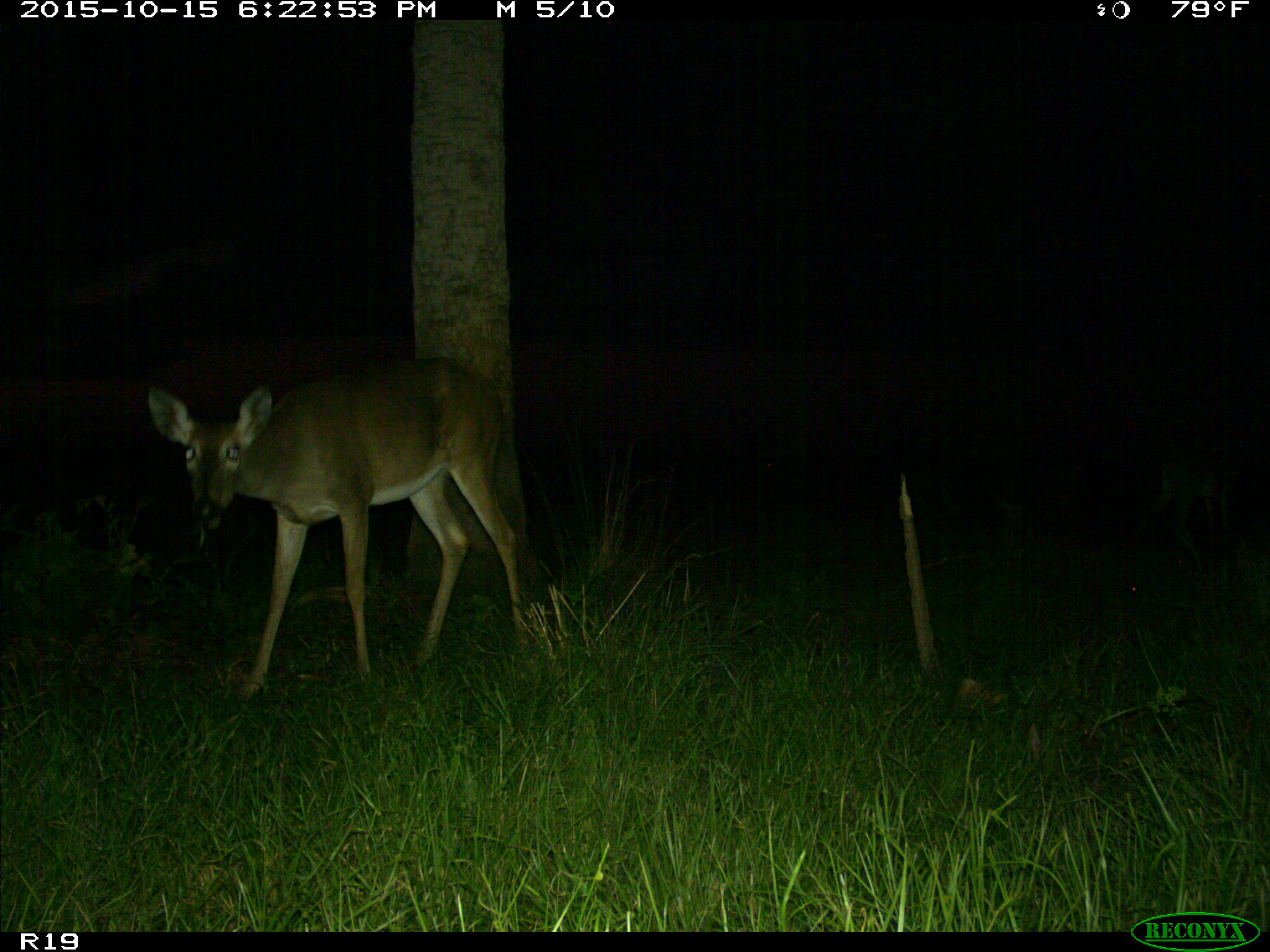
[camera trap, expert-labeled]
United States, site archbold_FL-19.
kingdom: Animalia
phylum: Chordata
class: Mammalia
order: Artiodactyla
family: Cervidae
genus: Odocoileus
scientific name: Odocoileus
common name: deer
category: unidentified deer